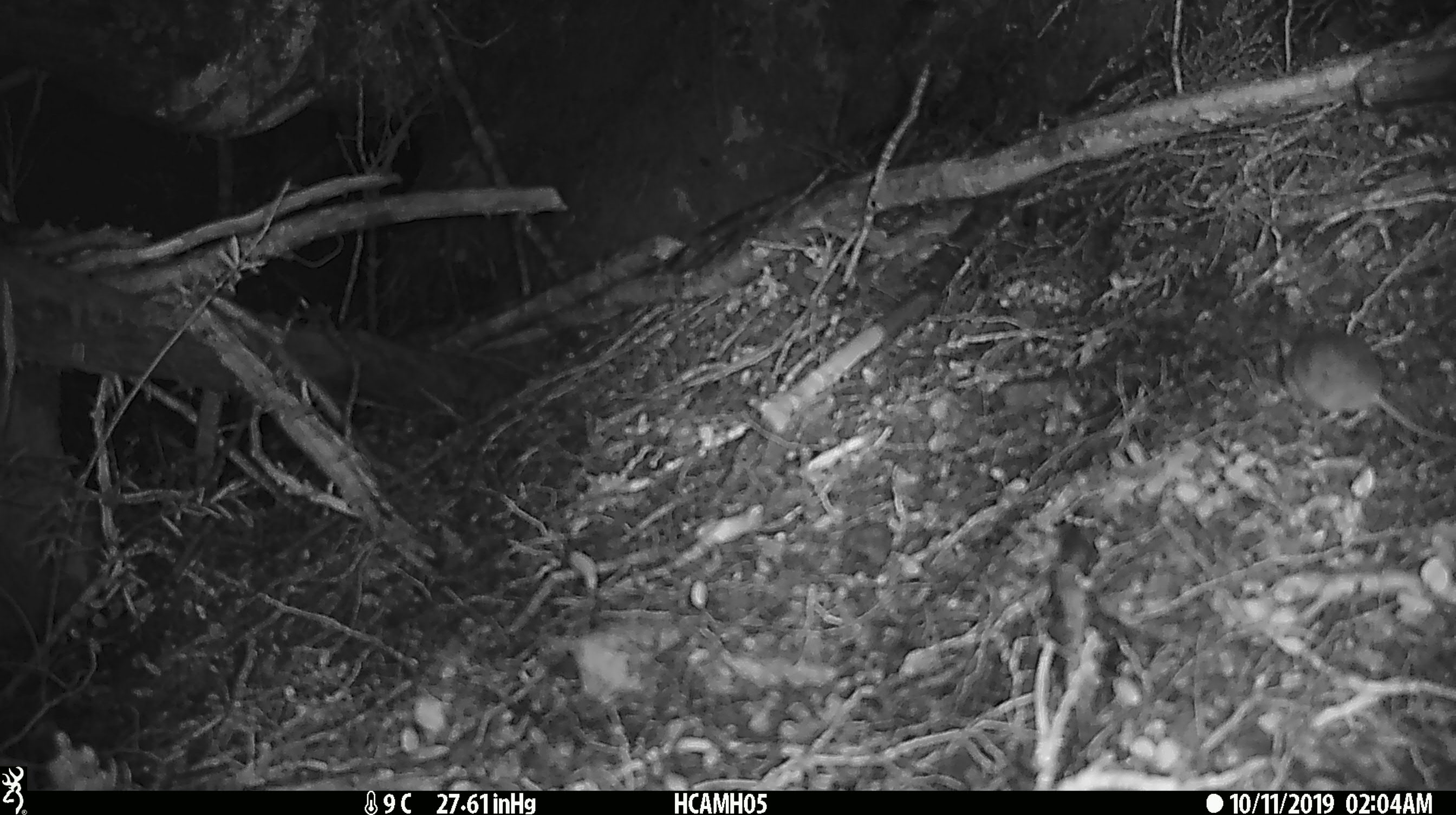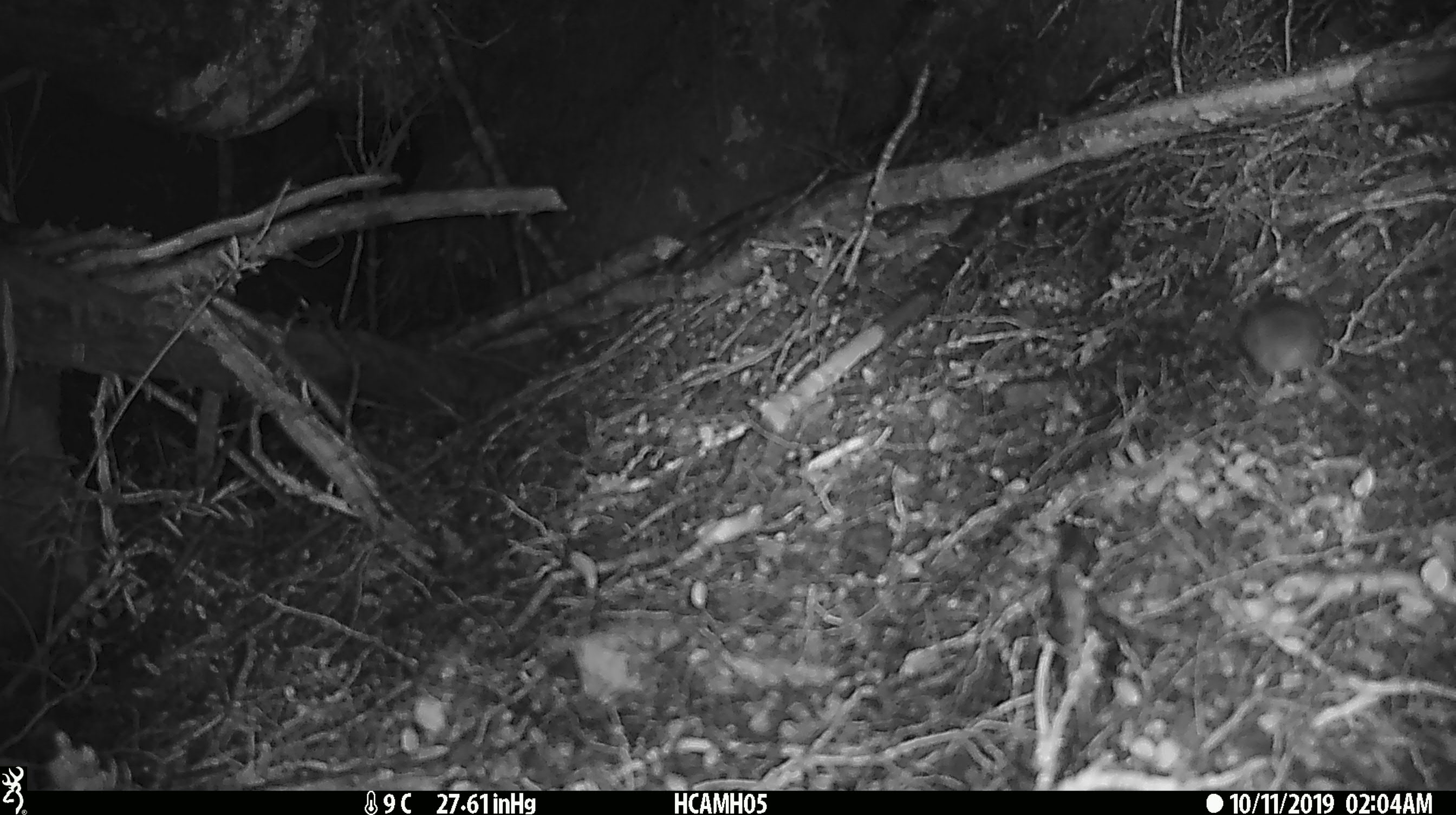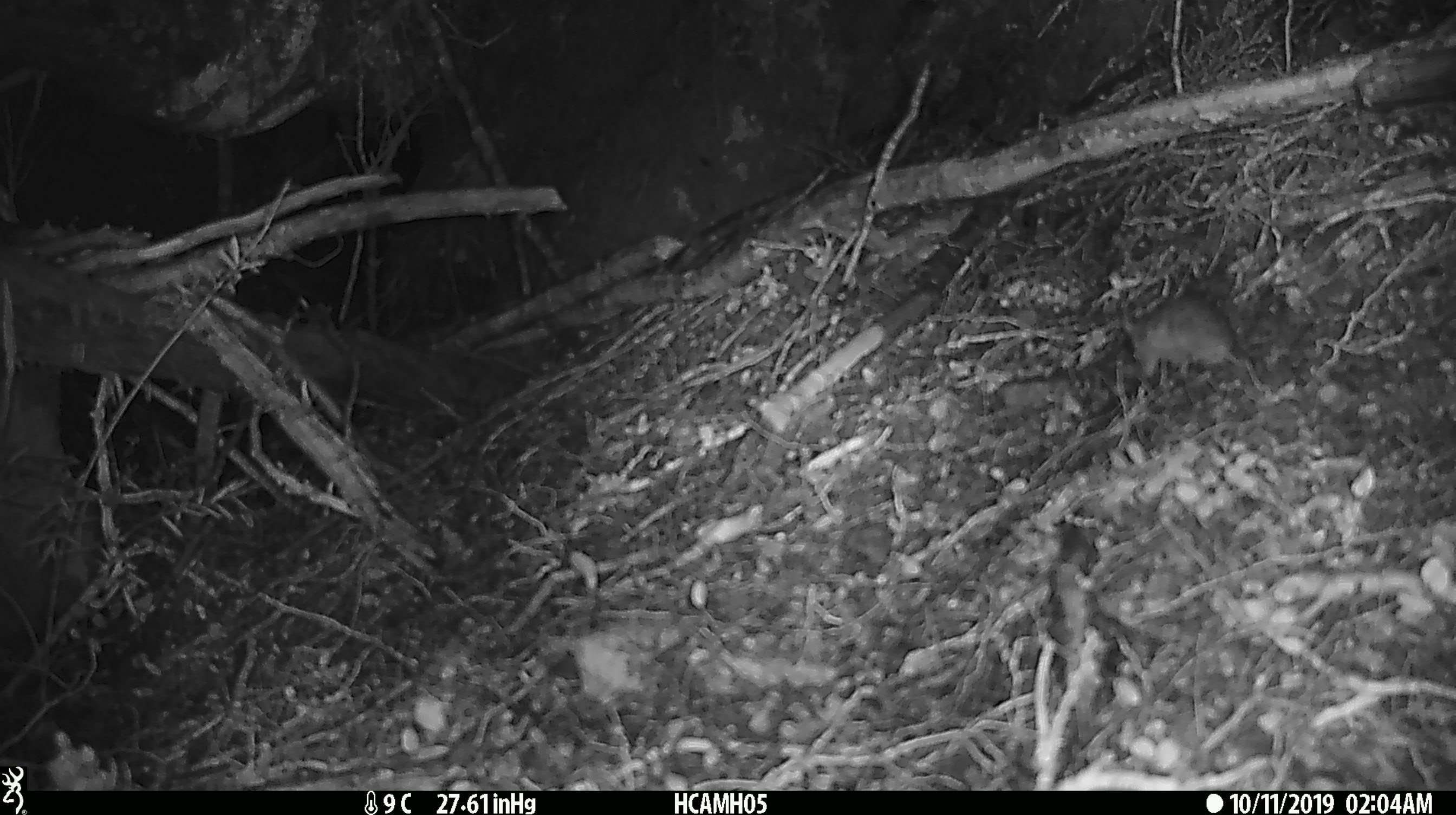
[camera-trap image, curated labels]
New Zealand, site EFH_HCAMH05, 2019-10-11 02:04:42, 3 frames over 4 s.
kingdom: Animalia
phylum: Chordata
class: Mammalia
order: Rodentia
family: Muridae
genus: Mus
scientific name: Mus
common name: mouse